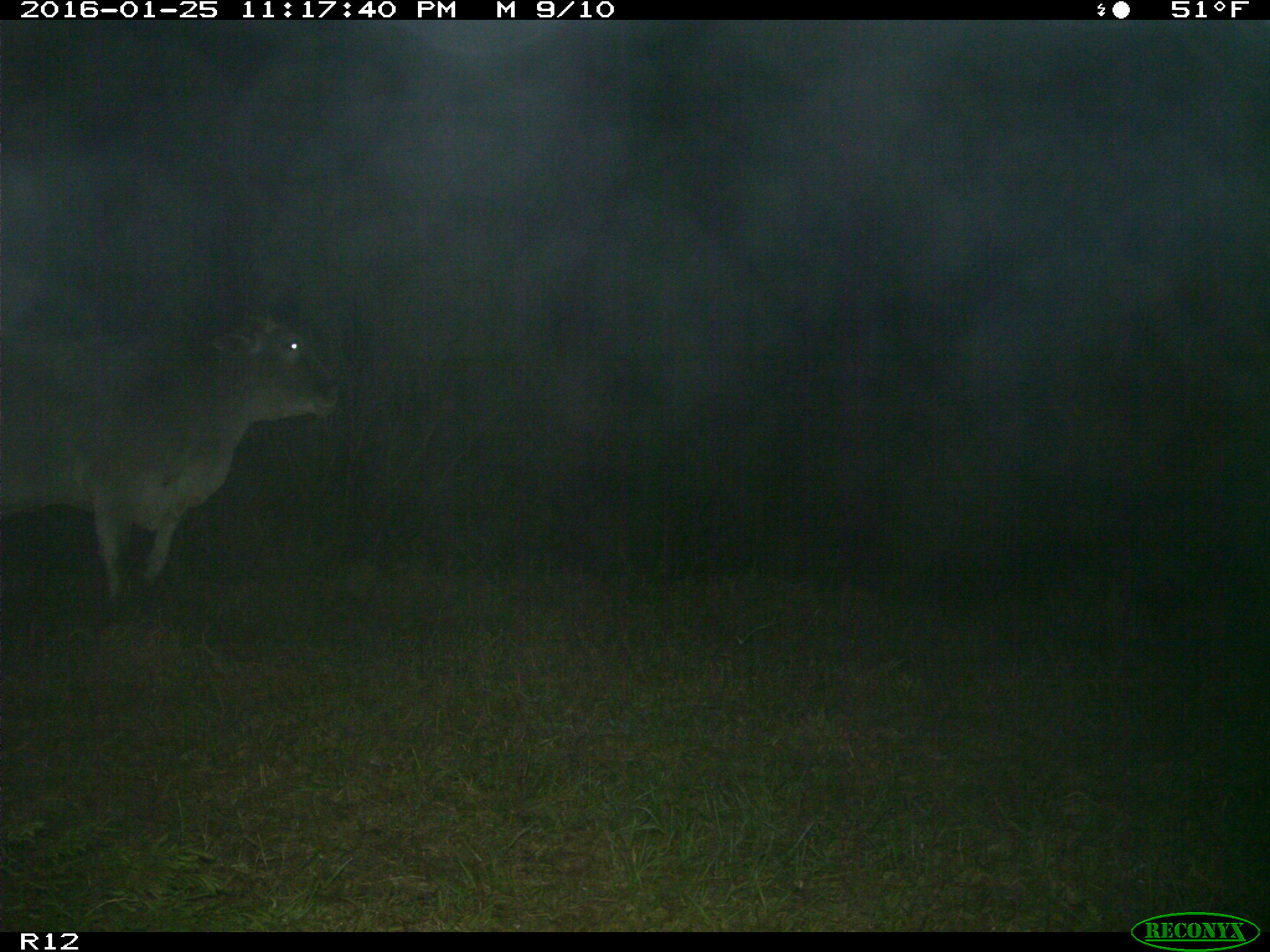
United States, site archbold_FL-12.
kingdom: Animalia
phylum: Chordata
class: Mammalia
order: Artiodactyla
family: Bovidae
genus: Bos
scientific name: Bos taurus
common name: domestic cow